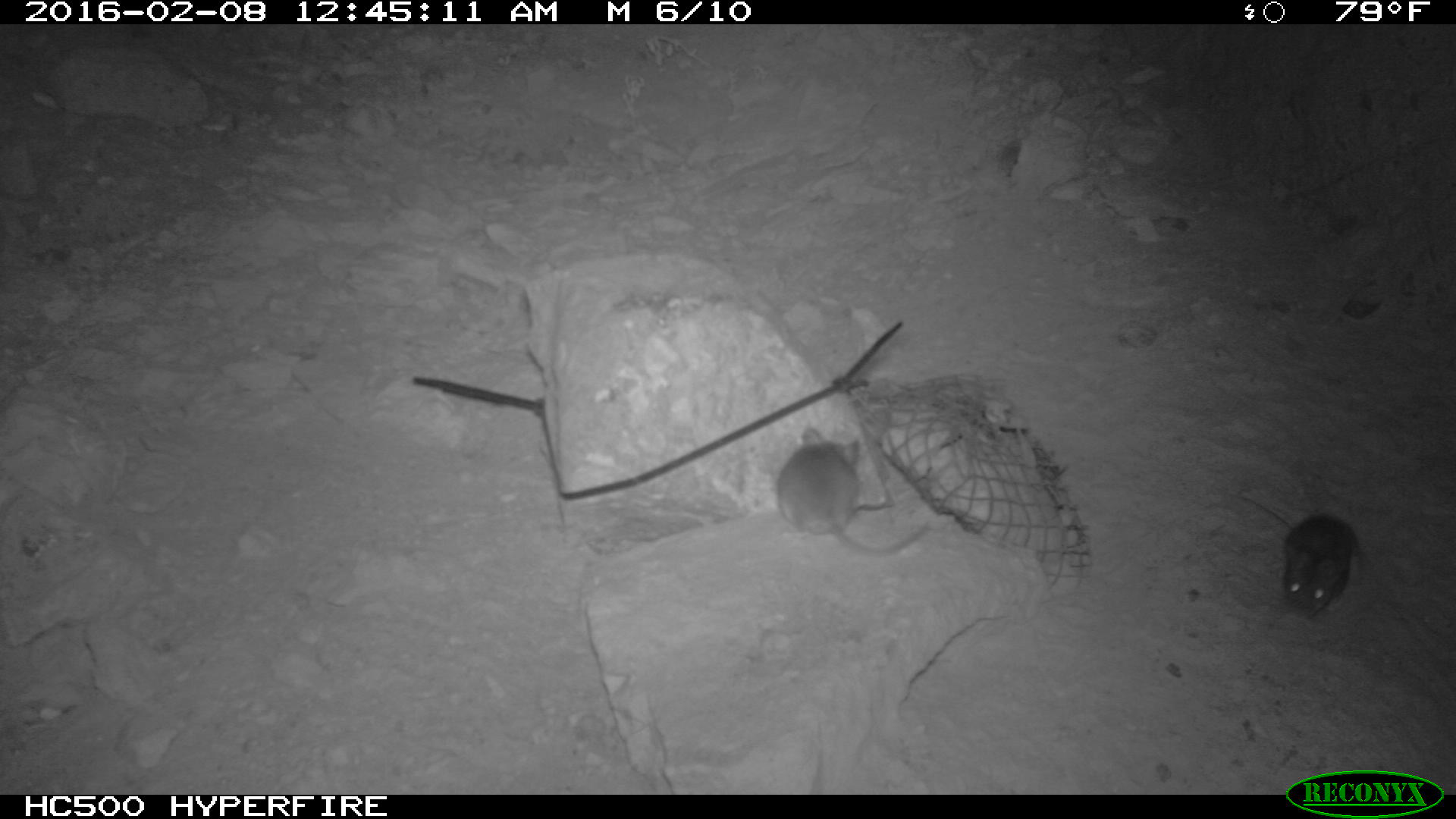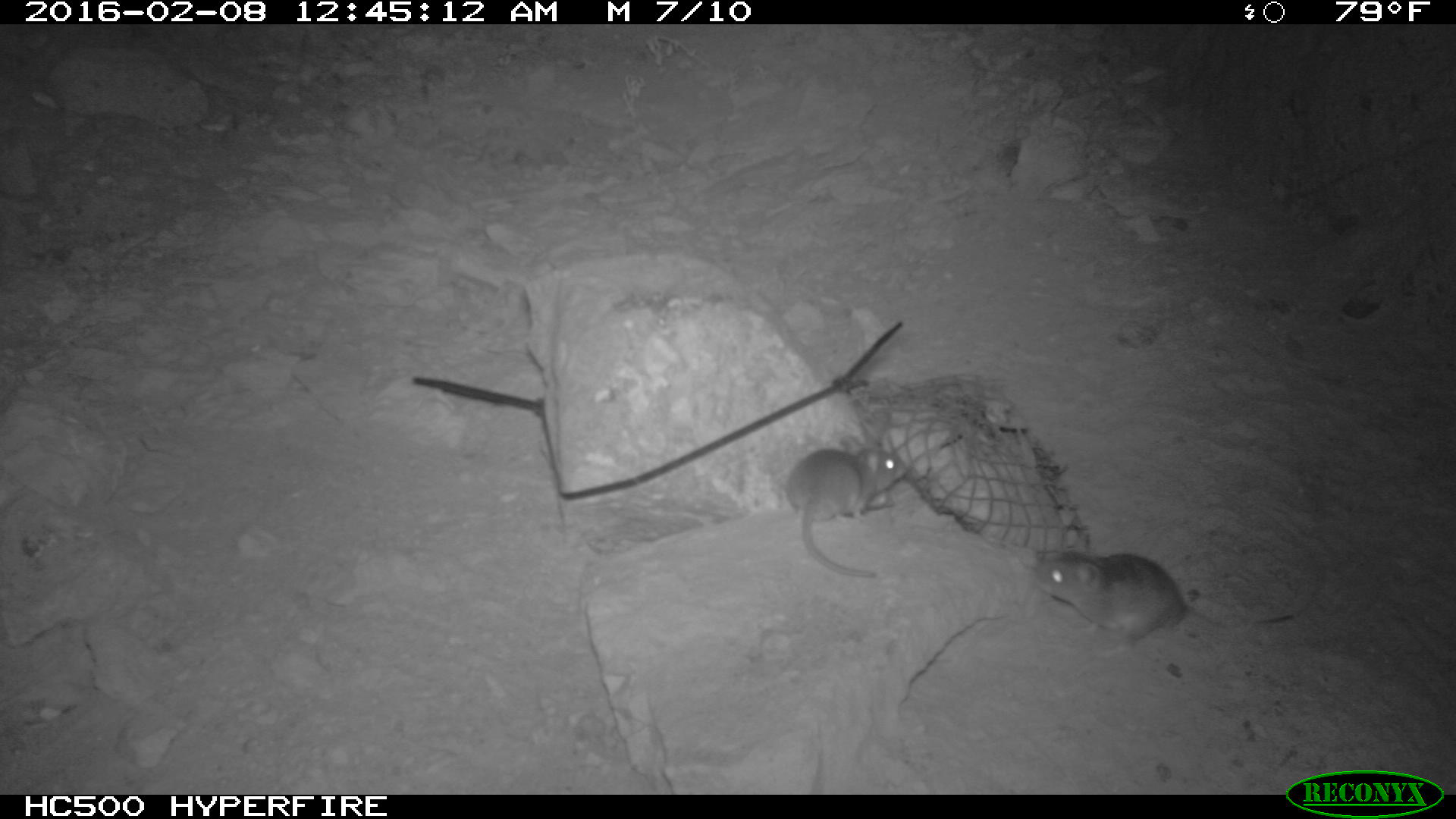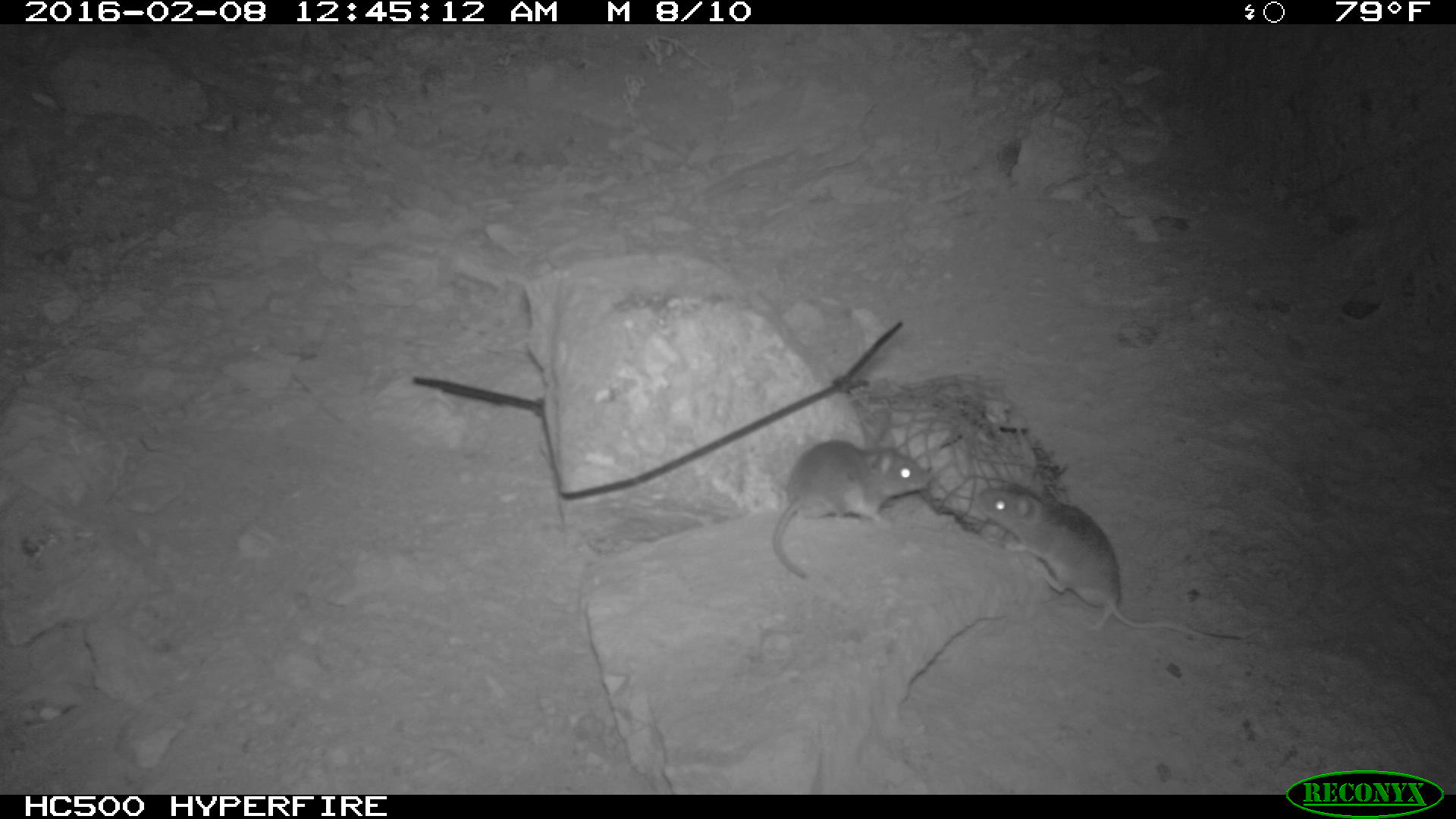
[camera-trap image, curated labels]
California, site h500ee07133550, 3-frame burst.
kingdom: Animalia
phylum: Chordata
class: Mammalia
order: Rodentia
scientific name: Rodentia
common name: rodent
Rodent (Rodentia).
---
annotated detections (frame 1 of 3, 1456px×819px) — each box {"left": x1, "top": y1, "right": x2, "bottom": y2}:
rodent: {"left": 775, "top": 425, "right": 930, "bottom": 558}; {"left": 1225, "top": 490, "right": 1358, "bottom": 620}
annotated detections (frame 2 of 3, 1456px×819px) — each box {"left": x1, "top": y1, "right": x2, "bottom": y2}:
rodent: {"left": 1028, "top": 526, "right": 1234, "bottom": 675}; {"left": 785, "top": 436, "right": 906, "bottom": 577}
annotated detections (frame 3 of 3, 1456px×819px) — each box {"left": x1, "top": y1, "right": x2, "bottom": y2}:
rodent: {"left": 974, "top": 482, "right": 1241, "bottom": 642}; {"left": 773, "top": 434, "right": 929, "bottom": 578}